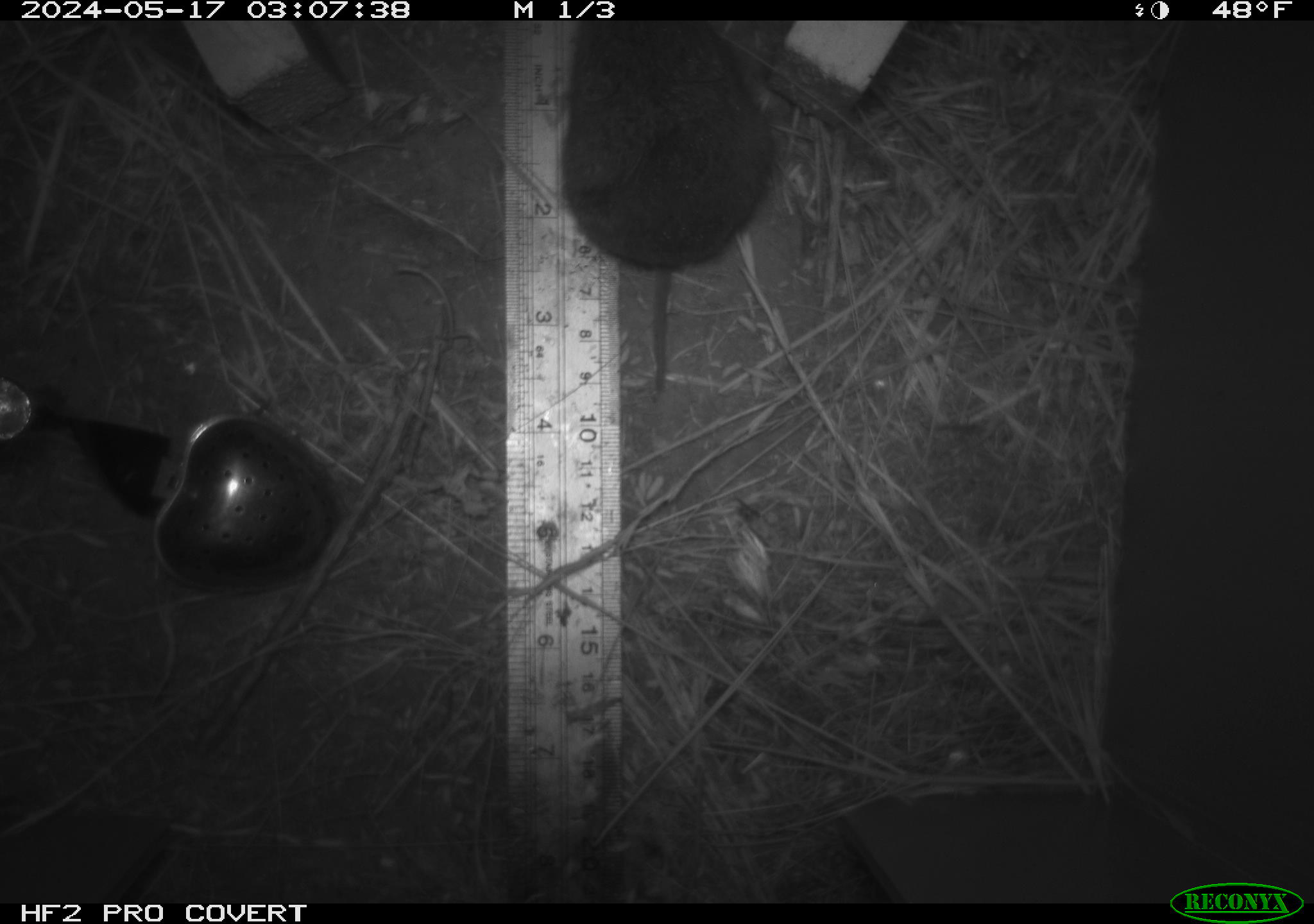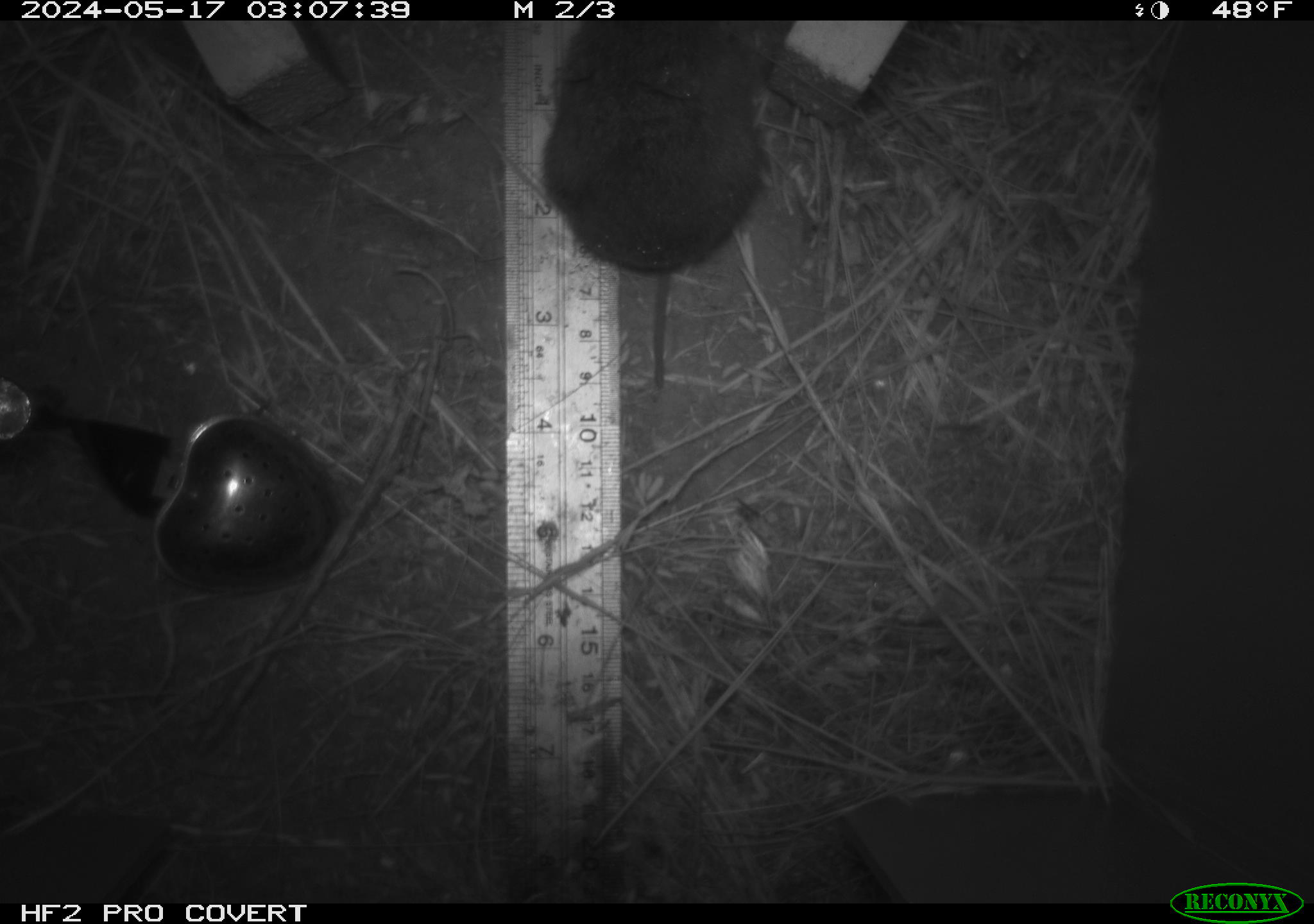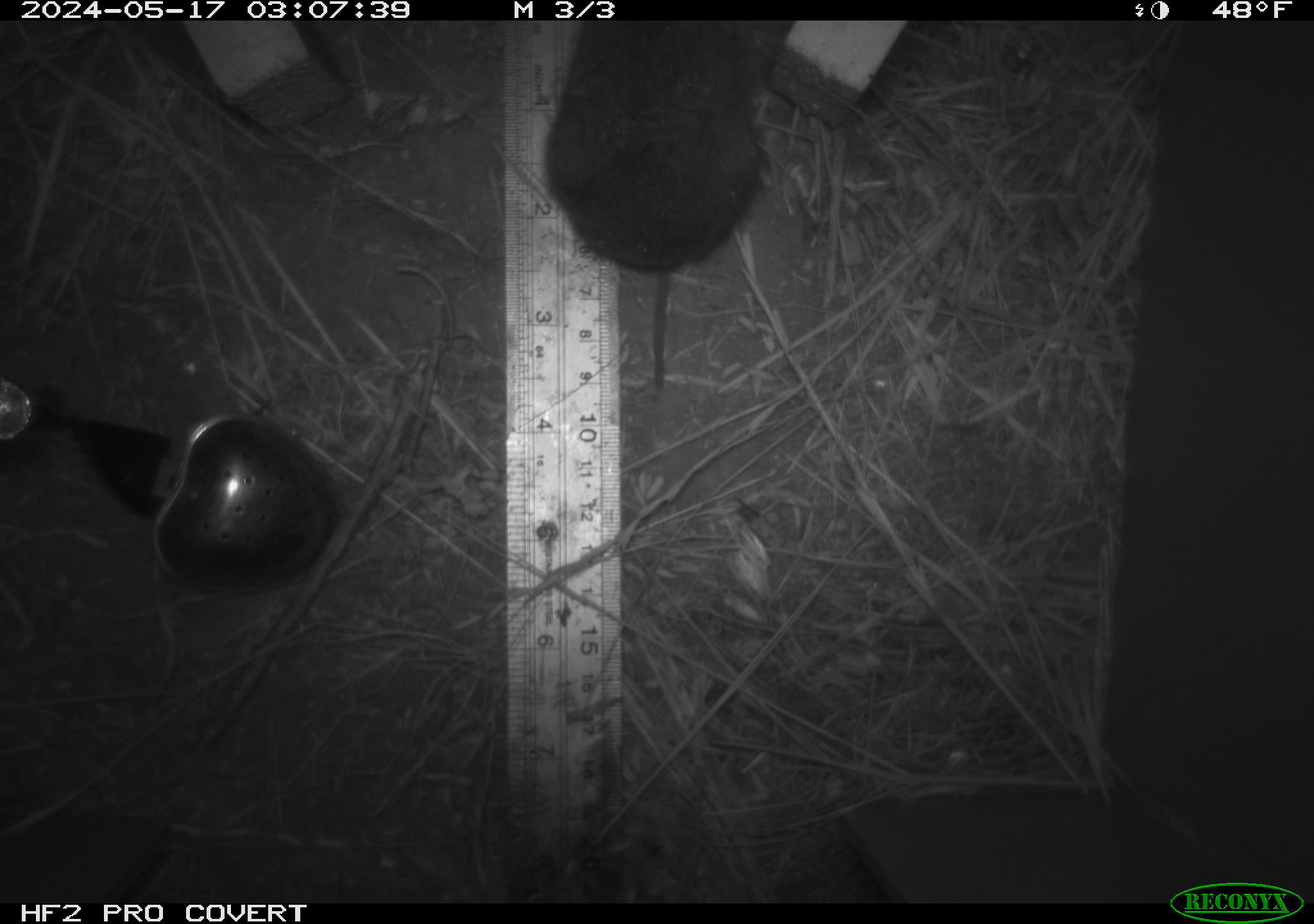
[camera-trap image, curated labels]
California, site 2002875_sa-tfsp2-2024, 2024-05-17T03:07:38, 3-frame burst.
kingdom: Animalia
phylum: Chordata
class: Mammalia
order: Rodentia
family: Cricetidae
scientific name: Arvicolinae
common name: voles, lemmings, and muskrats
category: arvicolinae subfamily